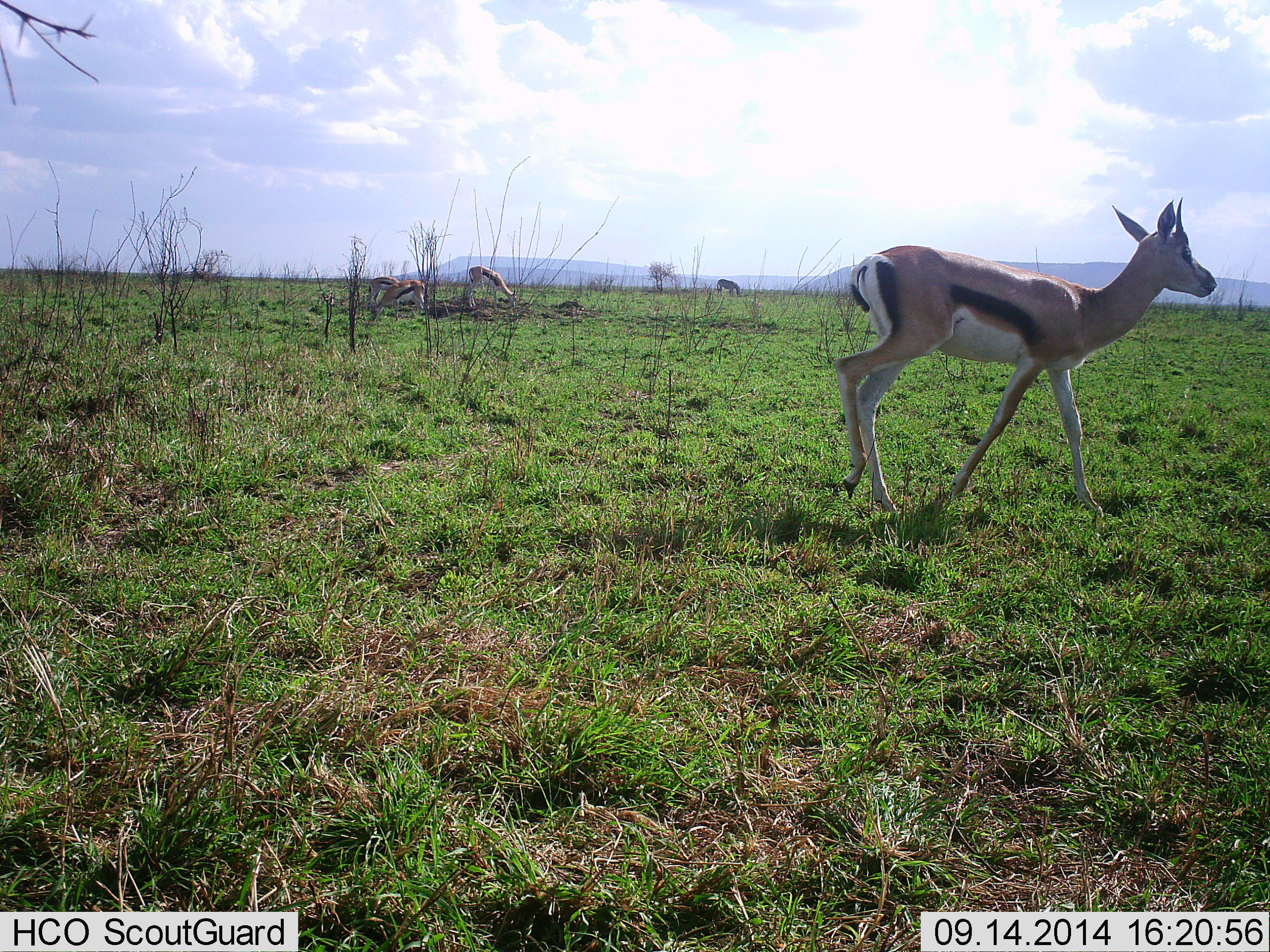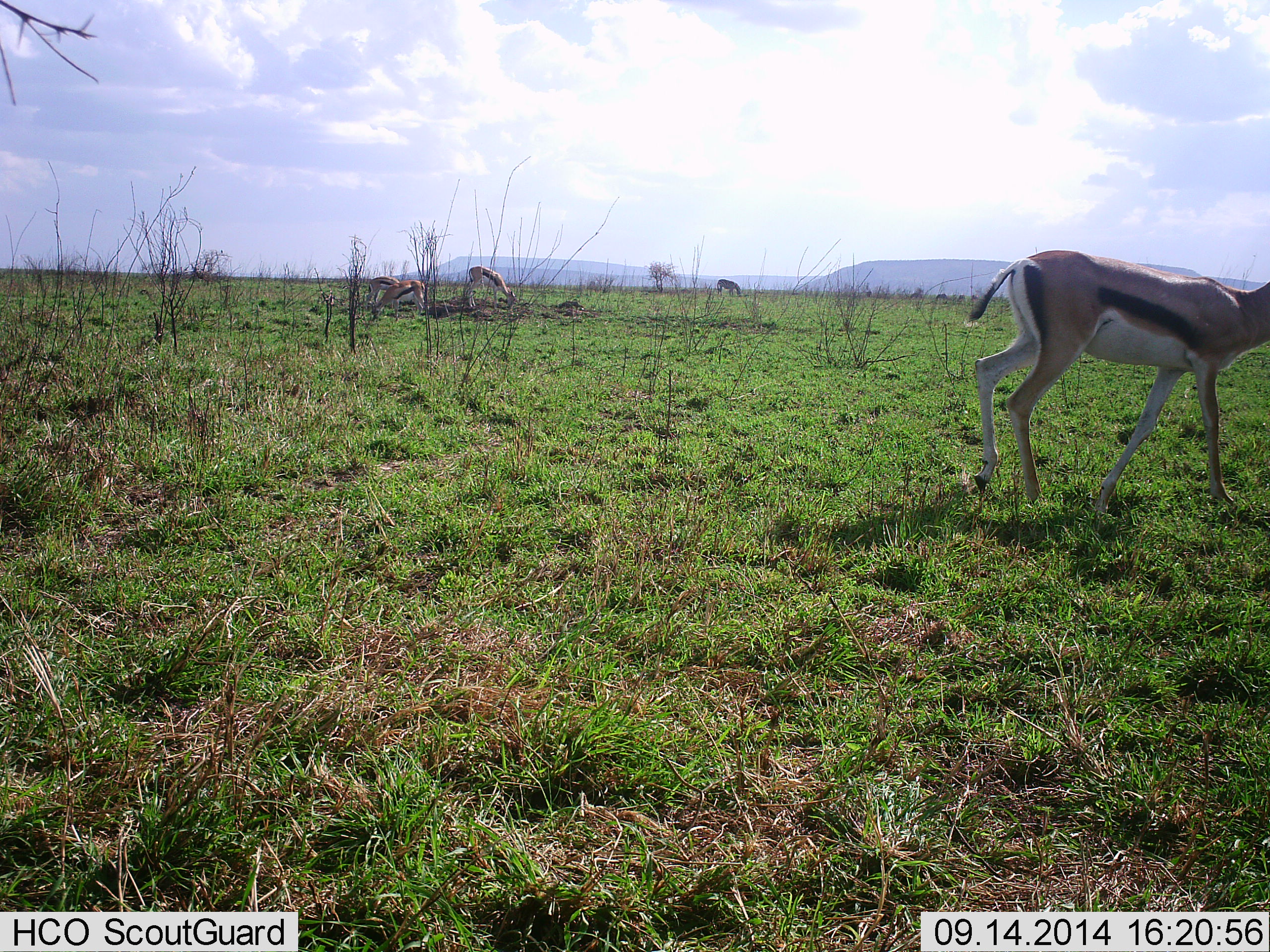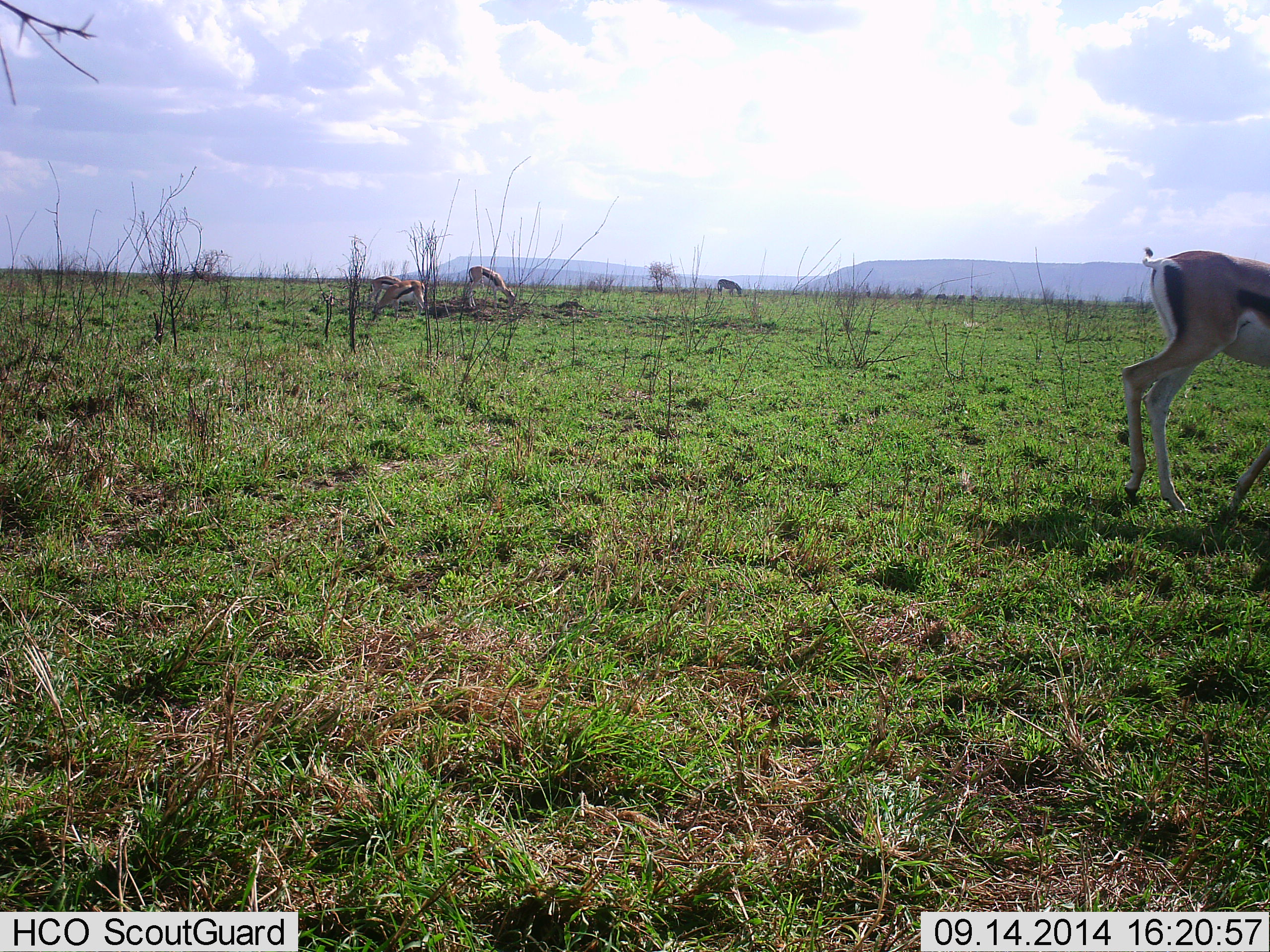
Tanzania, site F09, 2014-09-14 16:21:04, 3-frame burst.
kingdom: Animalia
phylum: Chordata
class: Mammalia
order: Artiodactyla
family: Bovidae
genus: Eudorcas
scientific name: Eudorcas thomsonii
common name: thomson's gazelle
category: gazellethomsons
Gazellethomsons (thomson's gazelle) (Eudorcas thomsonii), count 4. Behavior (volunteer vote fractions): standing 27%, resting 18%, moving 82%, interacting 0%. Young present (vote fraction): 0%. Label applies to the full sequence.